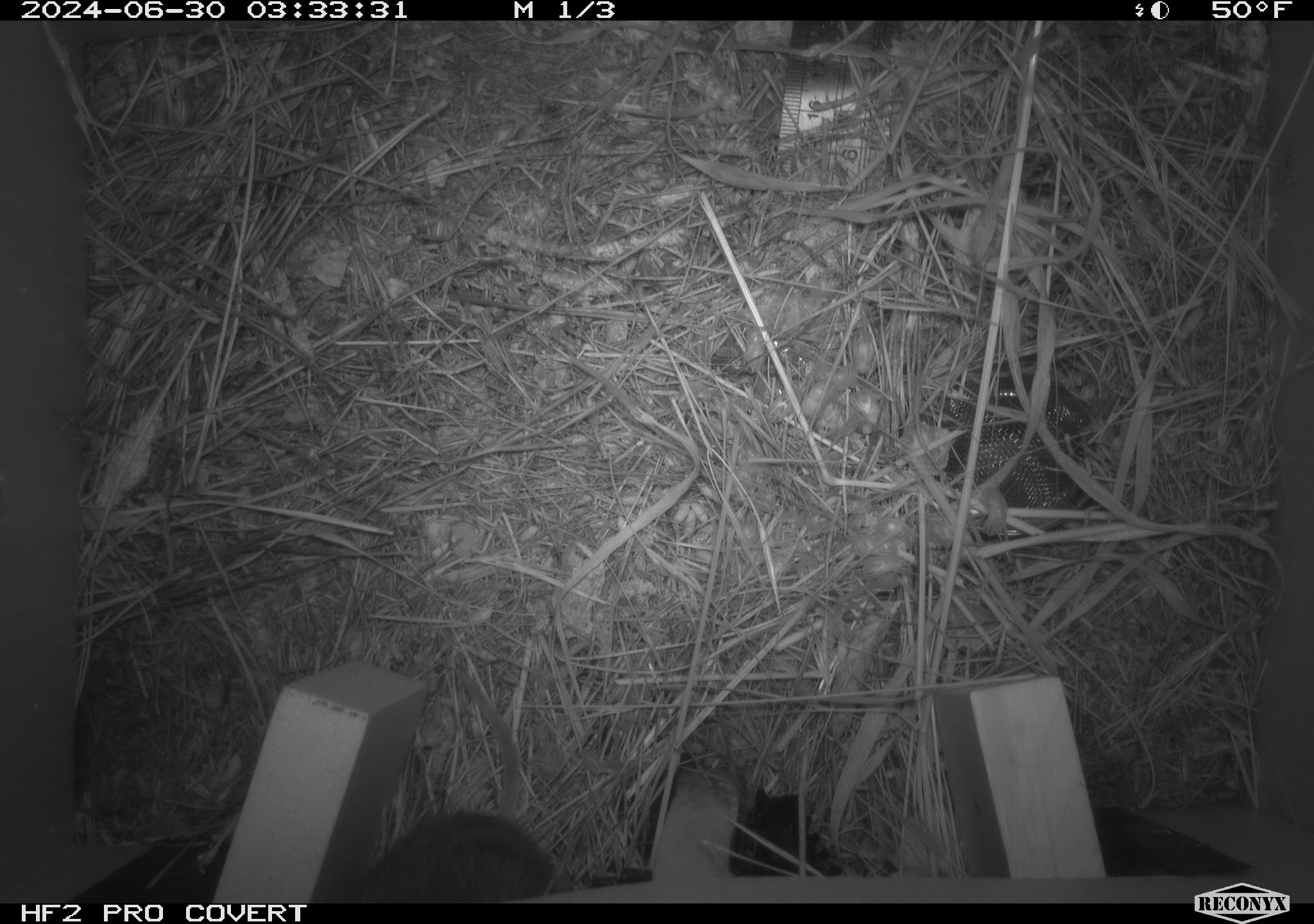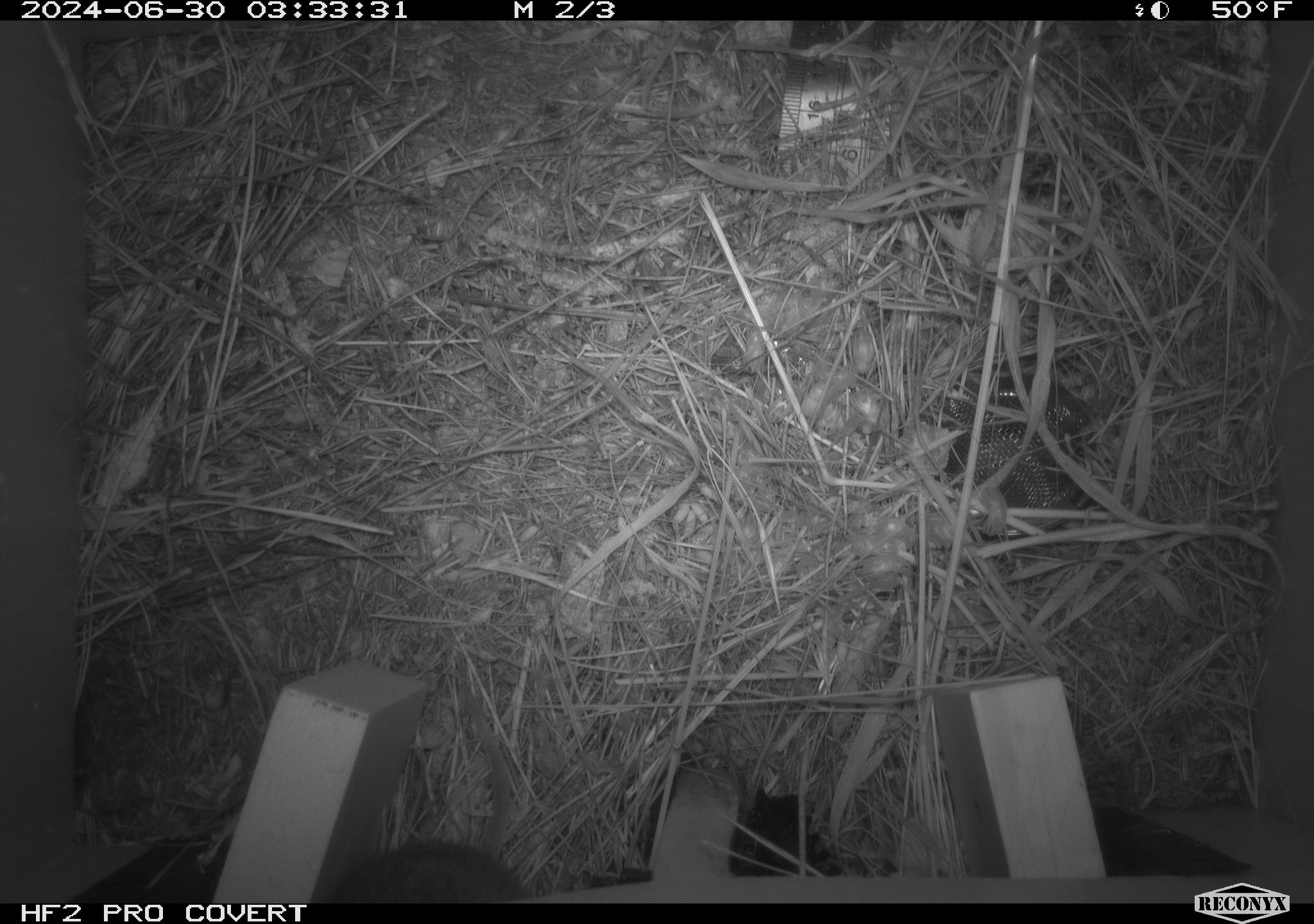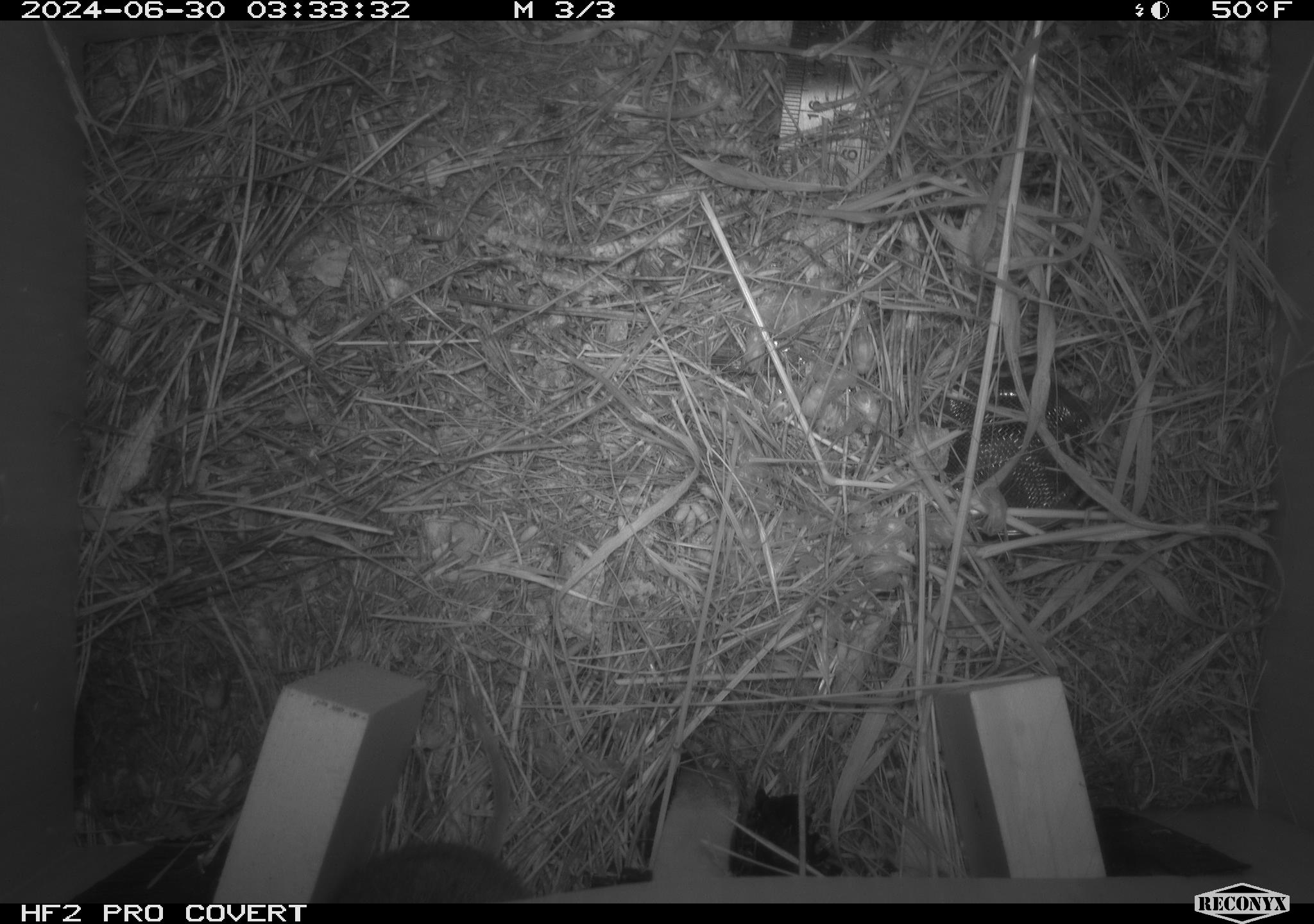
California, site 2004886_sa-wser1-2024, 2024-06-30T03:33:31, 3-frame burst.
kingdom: Animalia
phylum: Chordata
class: Mammalia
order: Rodentia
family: Cricetidae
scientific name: Arvicolinae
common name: voles, lemmings, and muskrats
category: arvicolinae subfamily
Arvicolinae subfamily (voles, lemmings, and muskrats) (Arvicolinae).